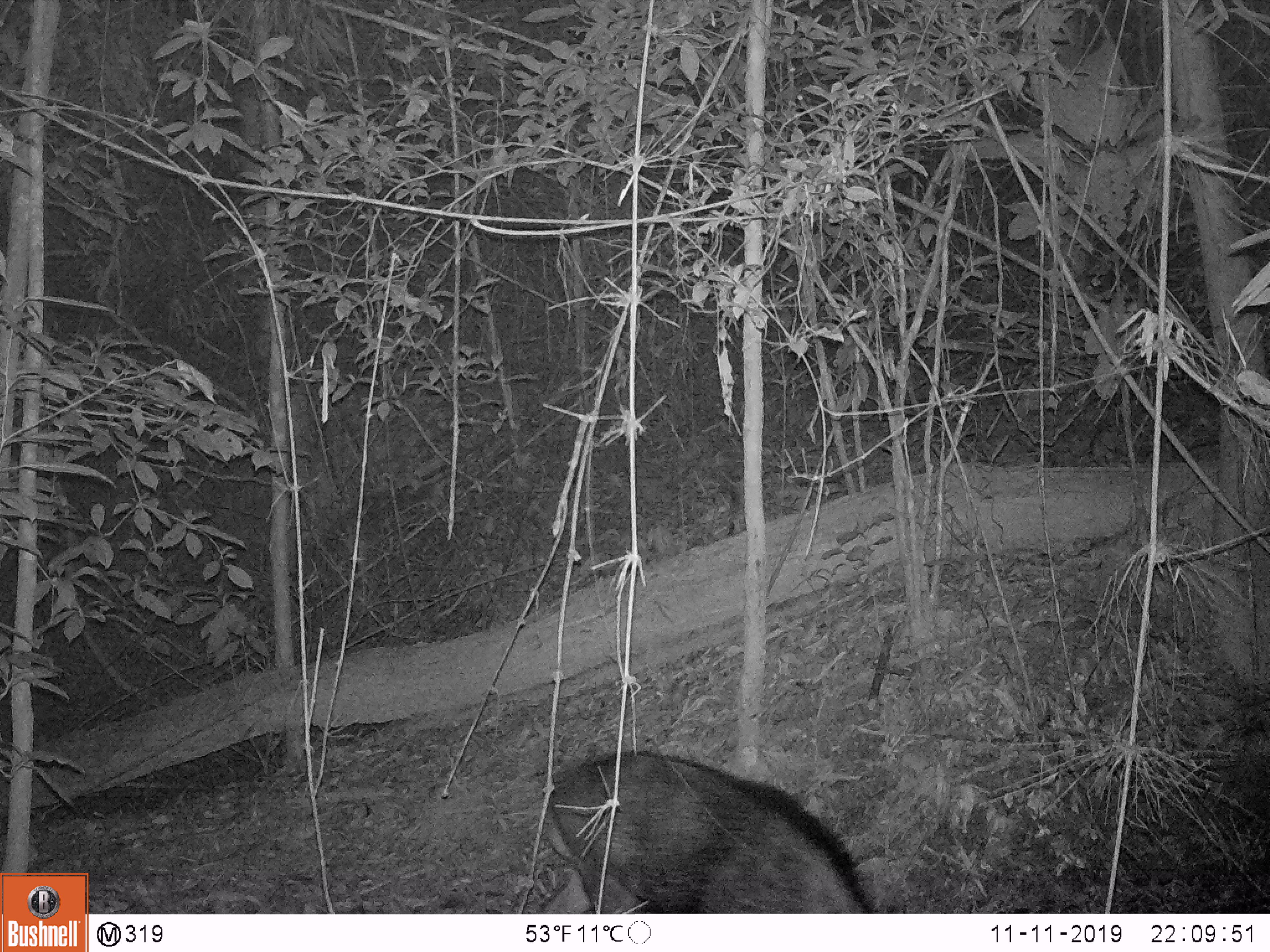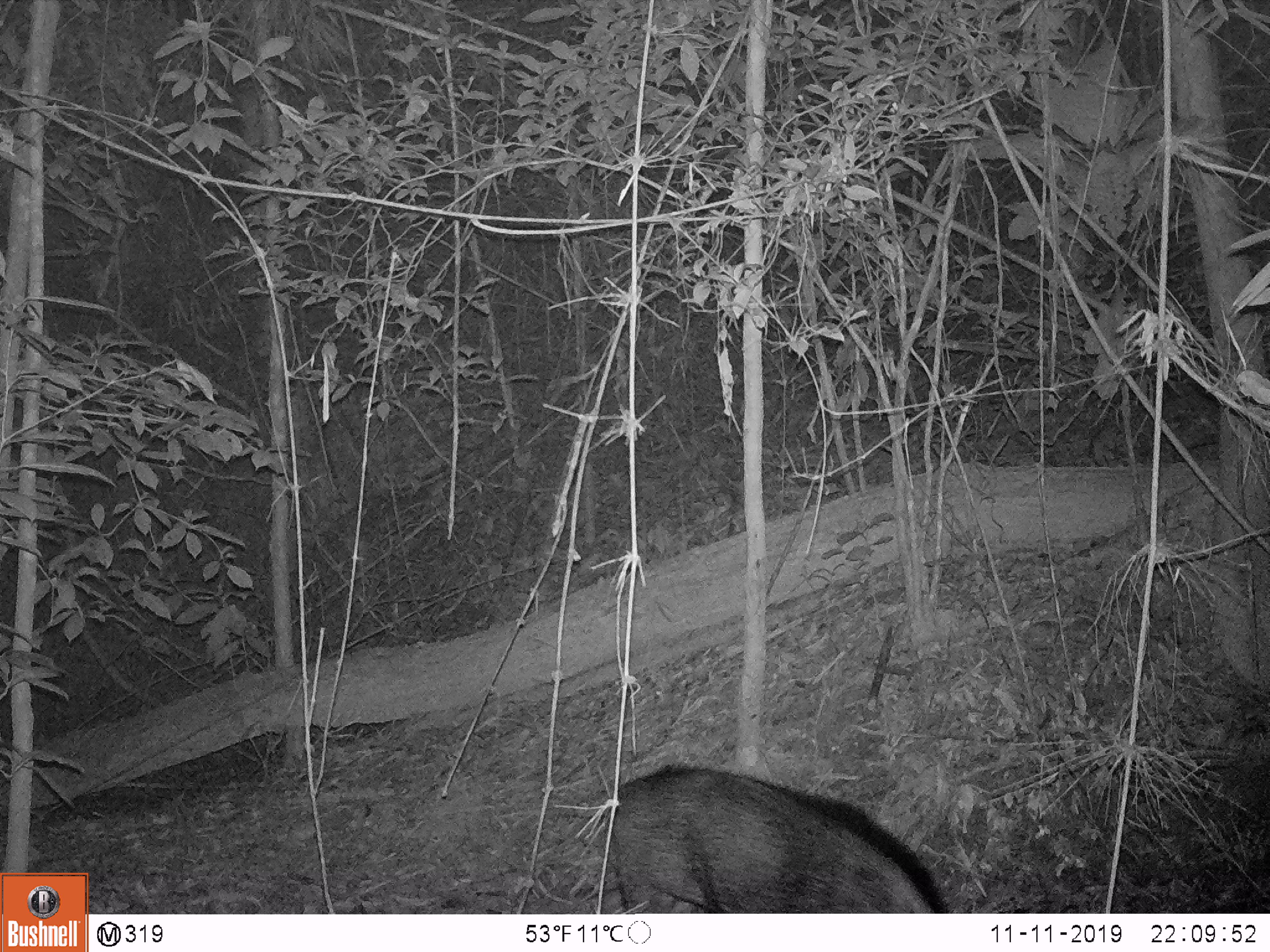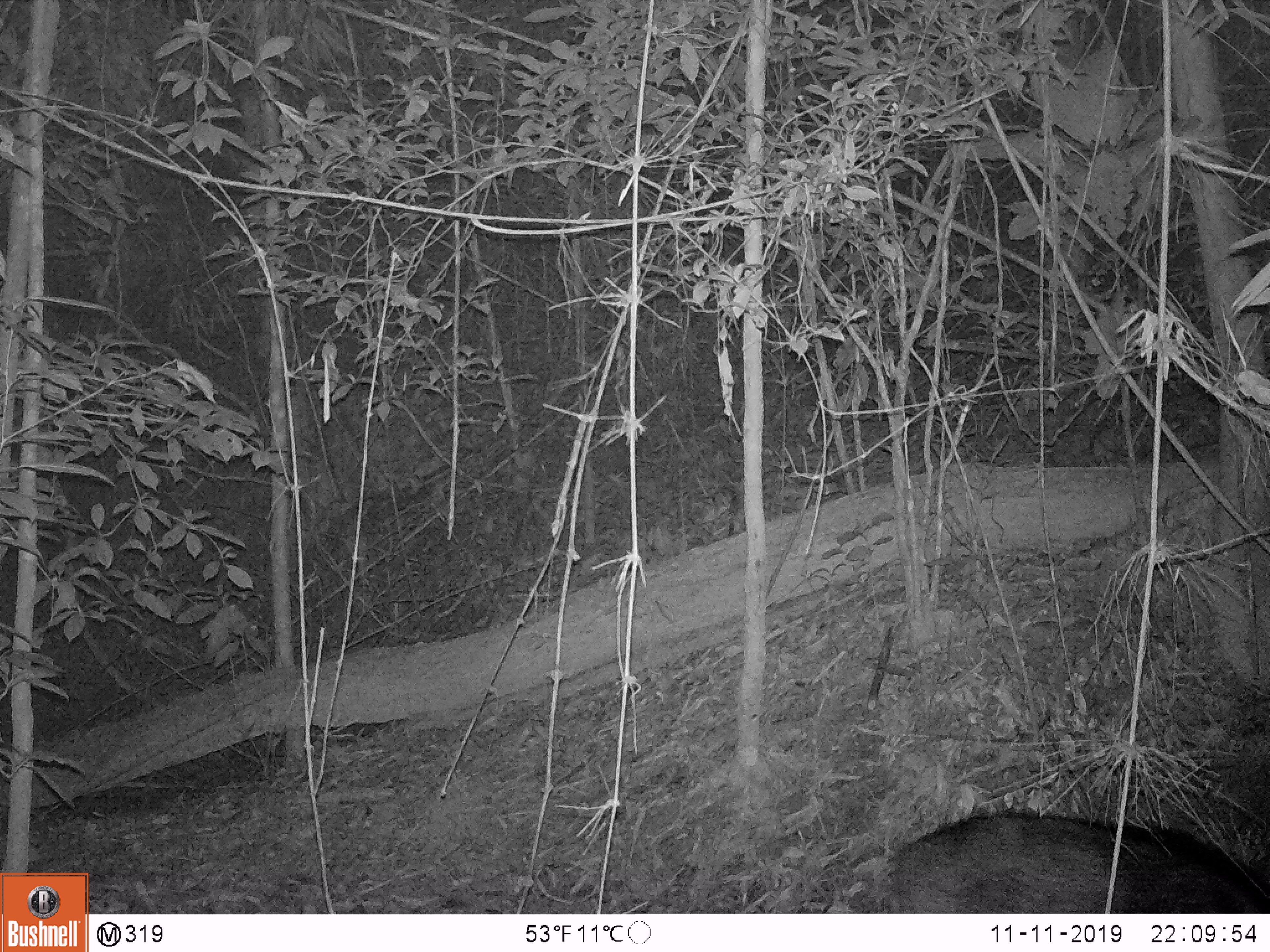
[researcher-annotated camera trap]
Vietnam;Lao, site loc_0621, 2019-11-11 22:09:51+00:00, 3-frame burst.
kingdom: Animalia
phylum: Chordata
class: Mammalia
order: Artiodactyla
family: Suidae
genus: Sus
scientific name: Sus scrofa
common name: eurasian wild pig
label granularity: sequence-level